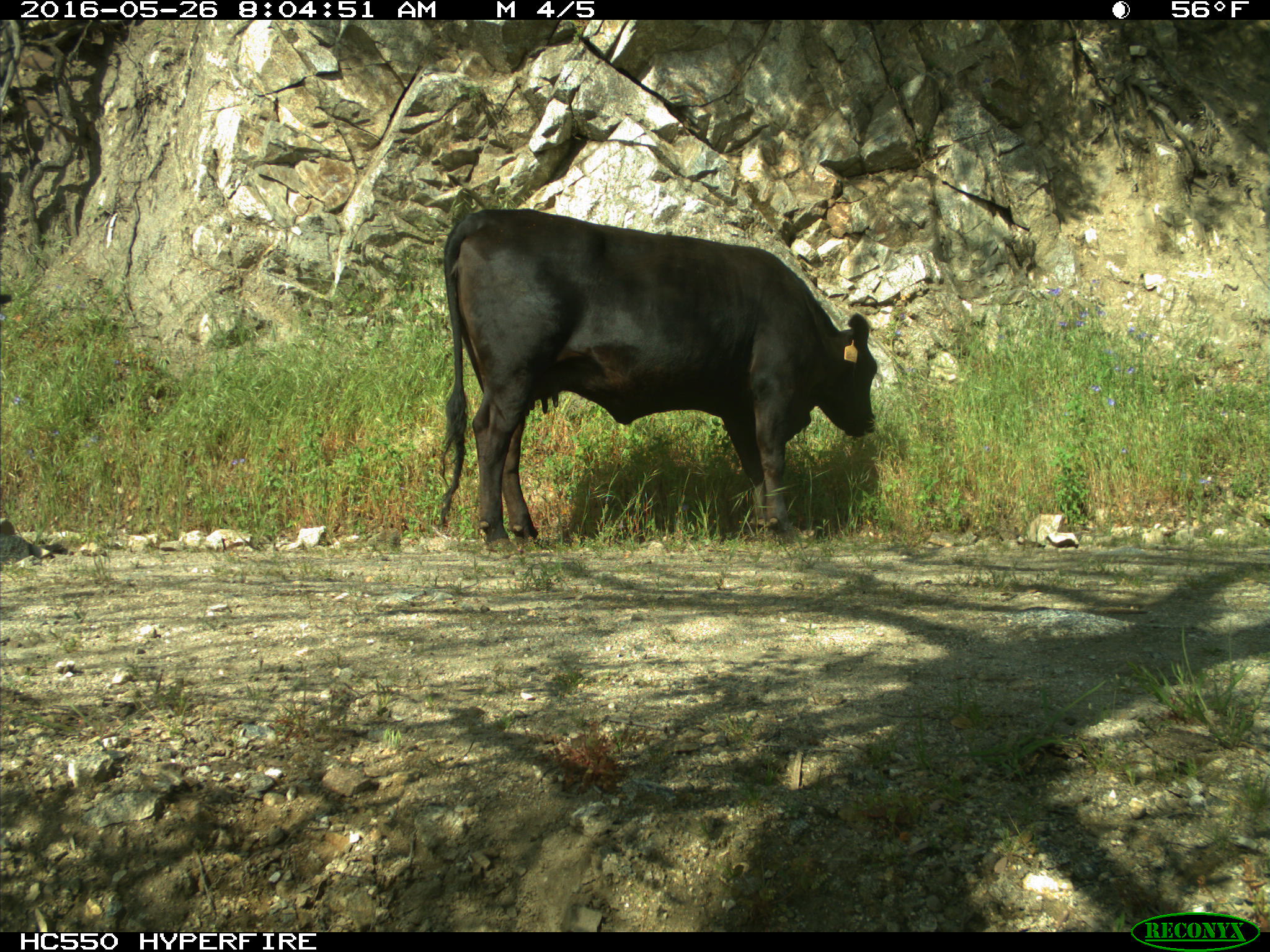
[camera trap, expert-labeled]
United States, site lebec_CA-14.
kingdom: Animalia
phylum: Chordata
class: Mammalia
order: Artiodactyla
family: Bovidae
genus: Bos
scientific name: Bos taurus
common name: domestic cow